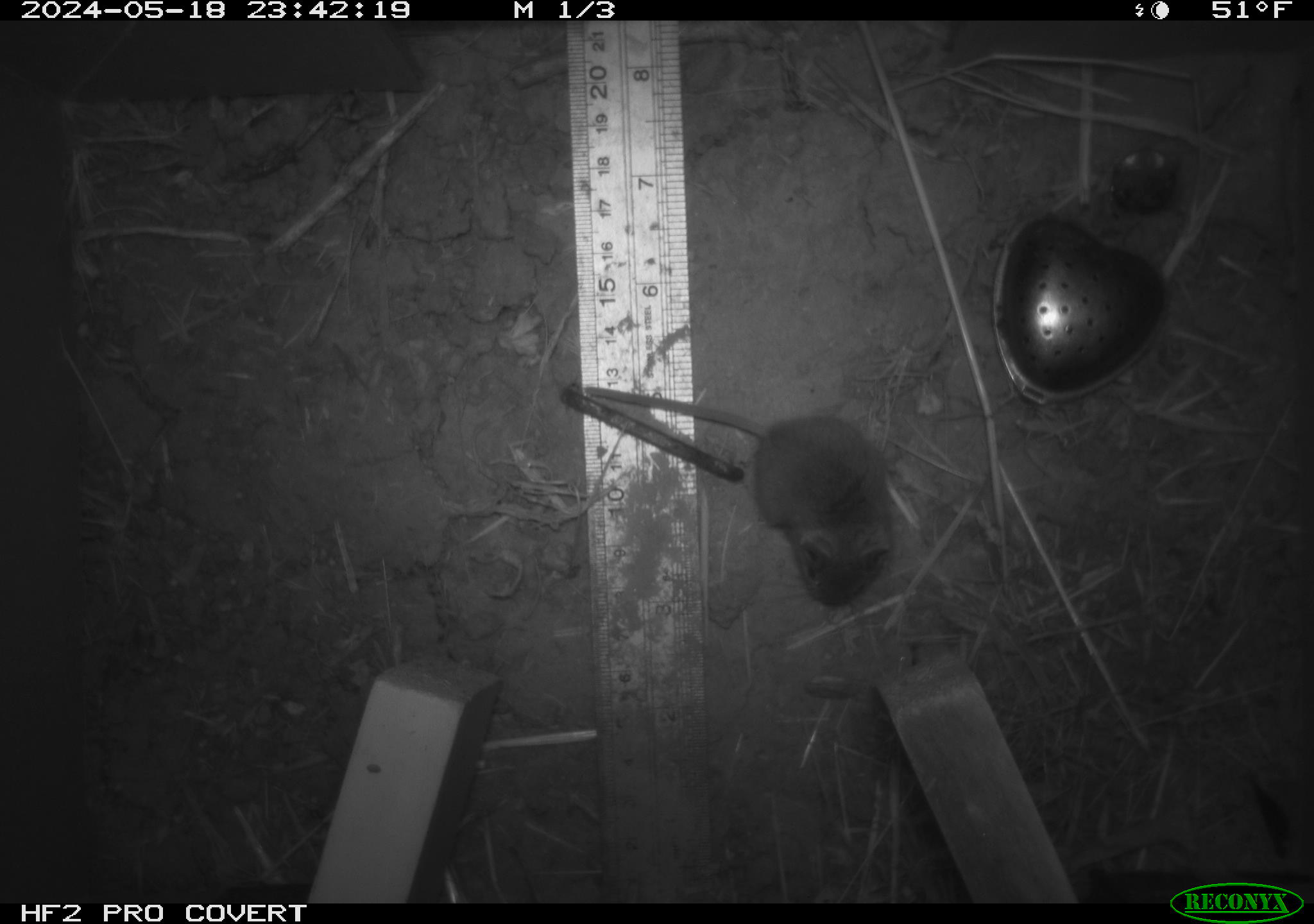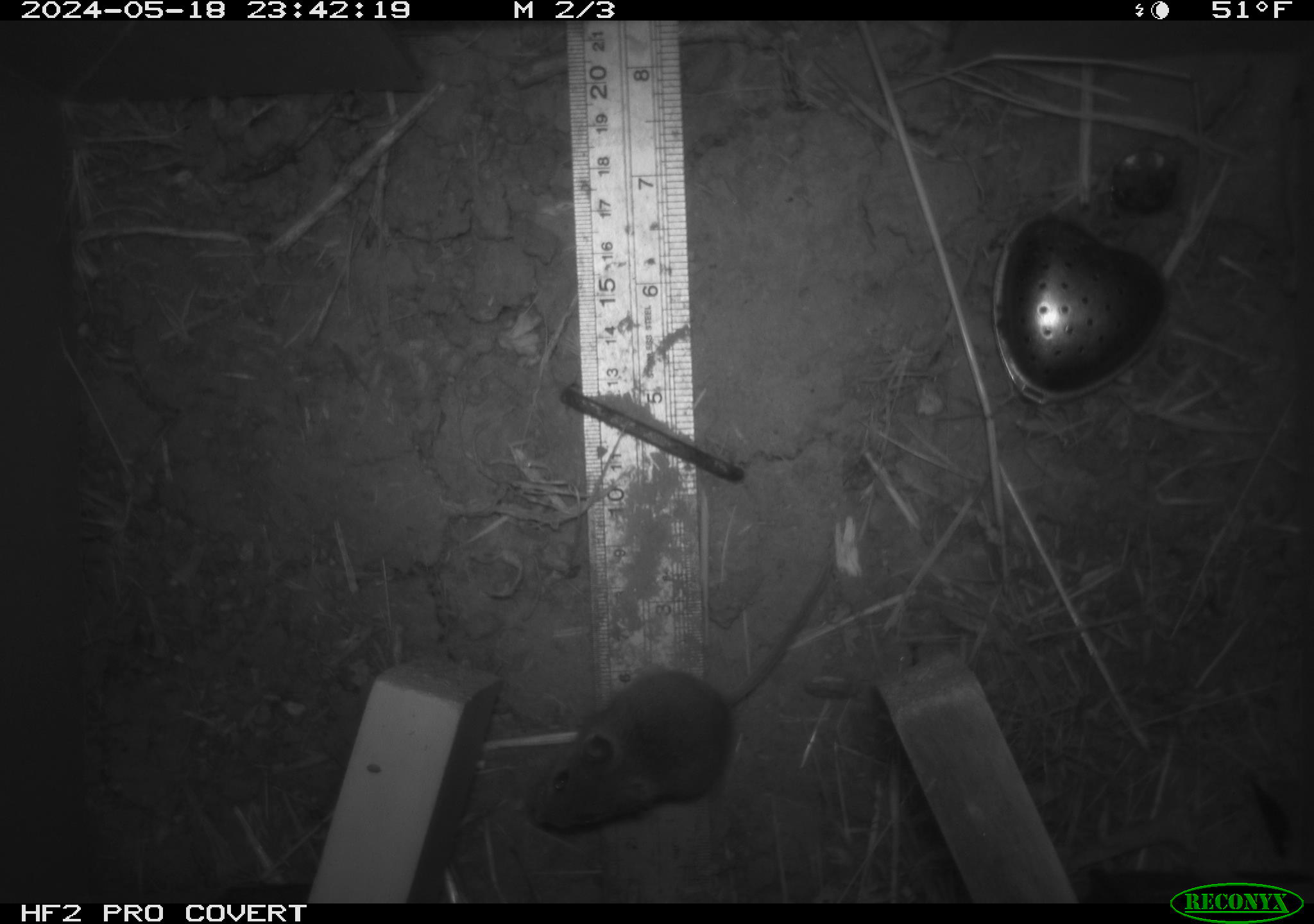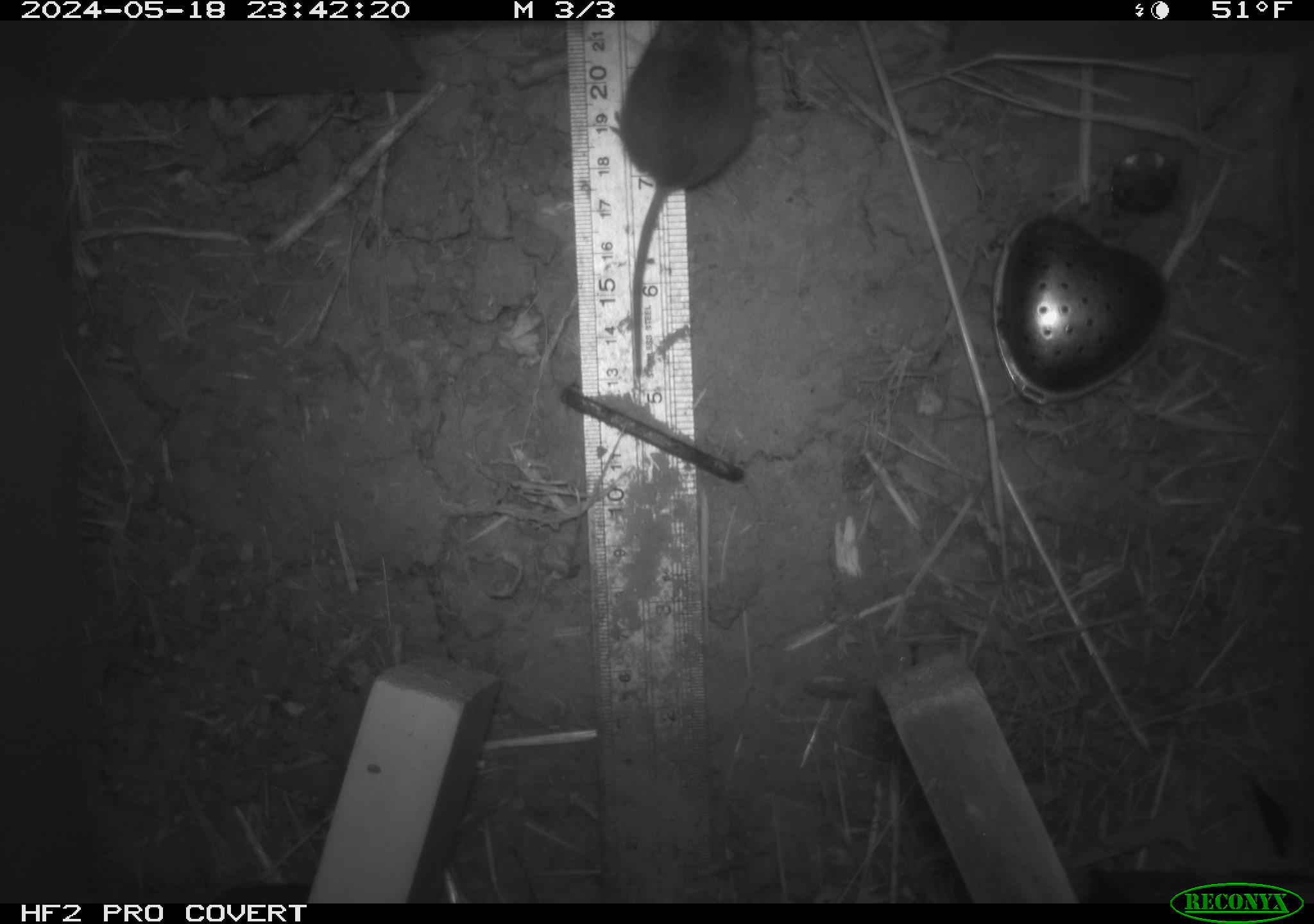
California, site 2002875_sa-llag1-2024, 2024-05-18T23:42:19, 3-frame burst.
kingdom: Animalia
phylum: Chordata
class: Mammalia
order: Rodentia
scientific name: Rodentia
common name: mouse species